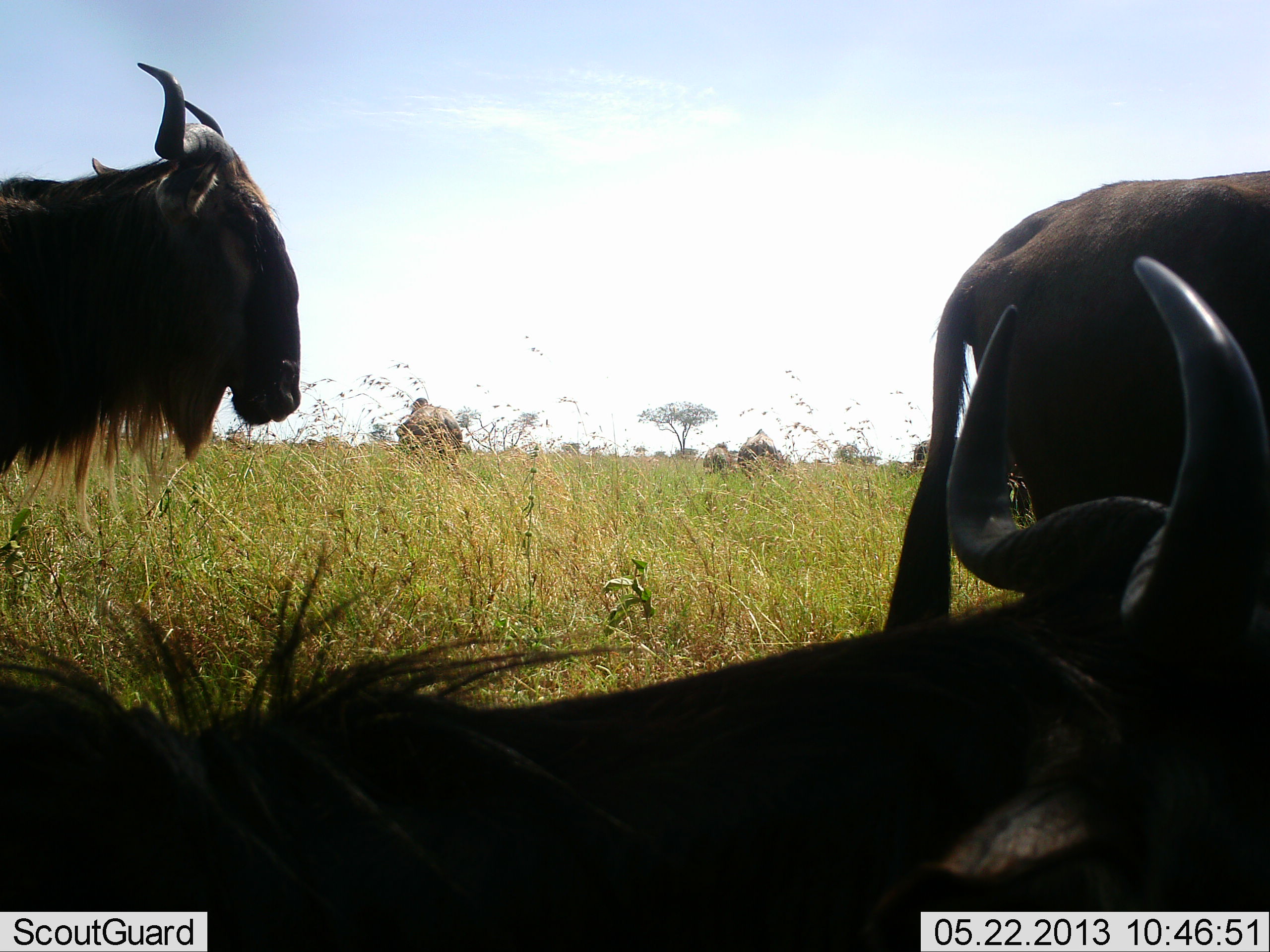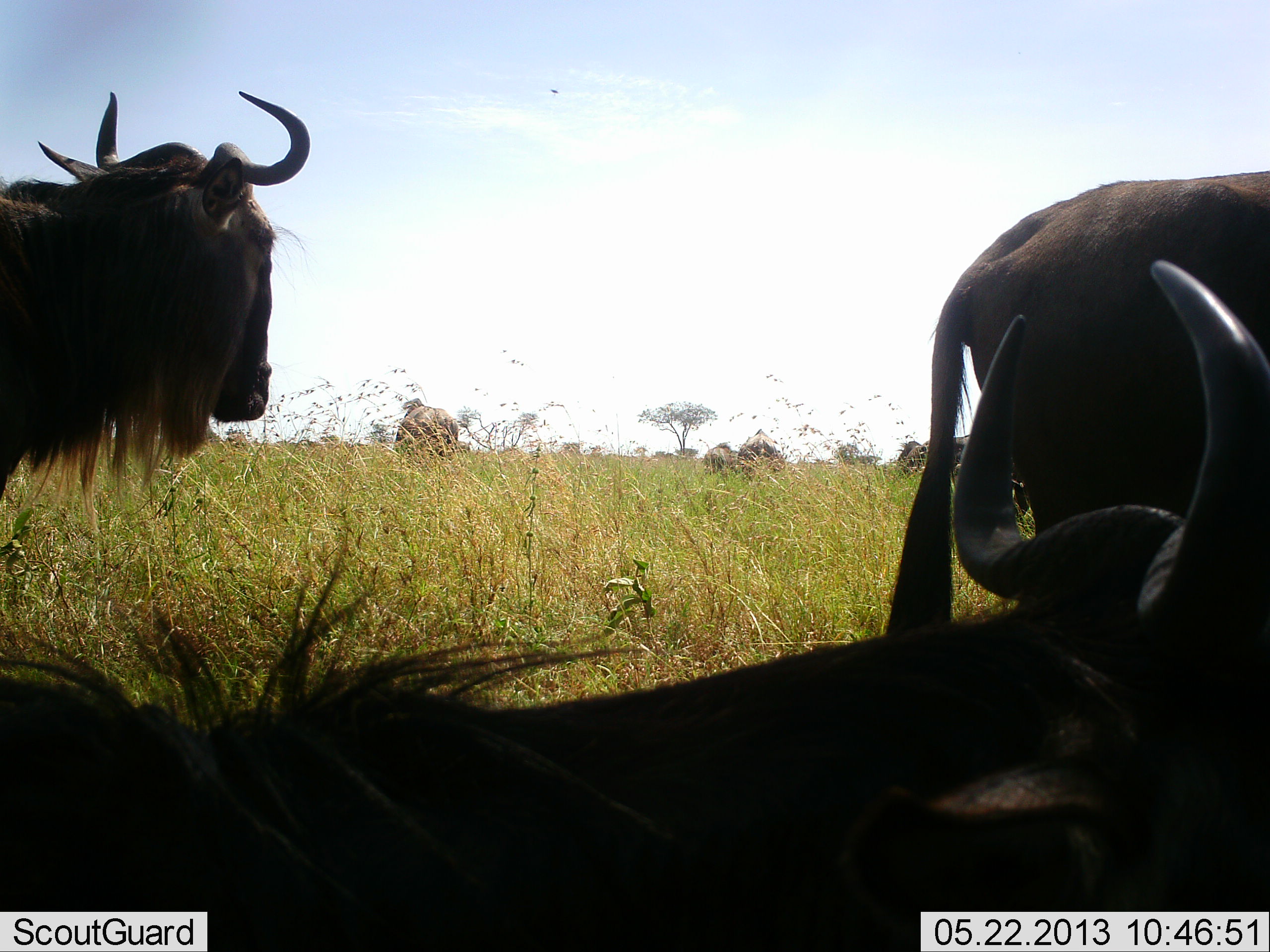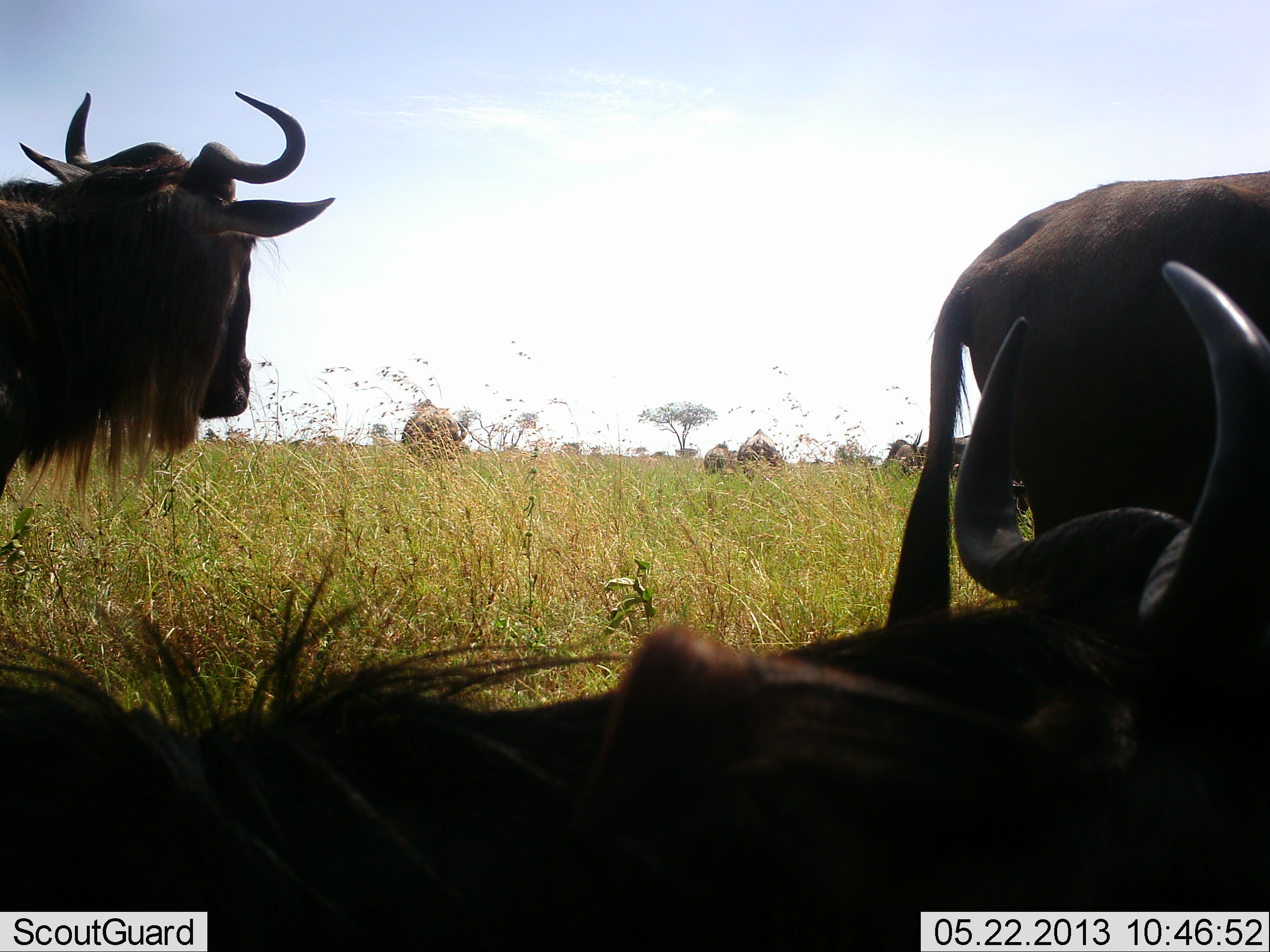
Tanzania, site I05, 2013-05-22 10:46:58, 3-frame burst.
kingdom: Animalia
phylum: Chordata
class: Mammalia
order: Artiodactyla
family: Bovidae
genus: Connochaetes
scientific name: Connochaetes taurinus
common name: blue wildebeest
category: wildebeest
Wildebeest (blue wildebeest) (Connochaetes taurinus), count 8. Behavior (volunteer vote fractions): standing 79%, resting 95%, moving 16%, interacting 11%. Young present (vote fraction): 0%. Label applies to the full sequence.